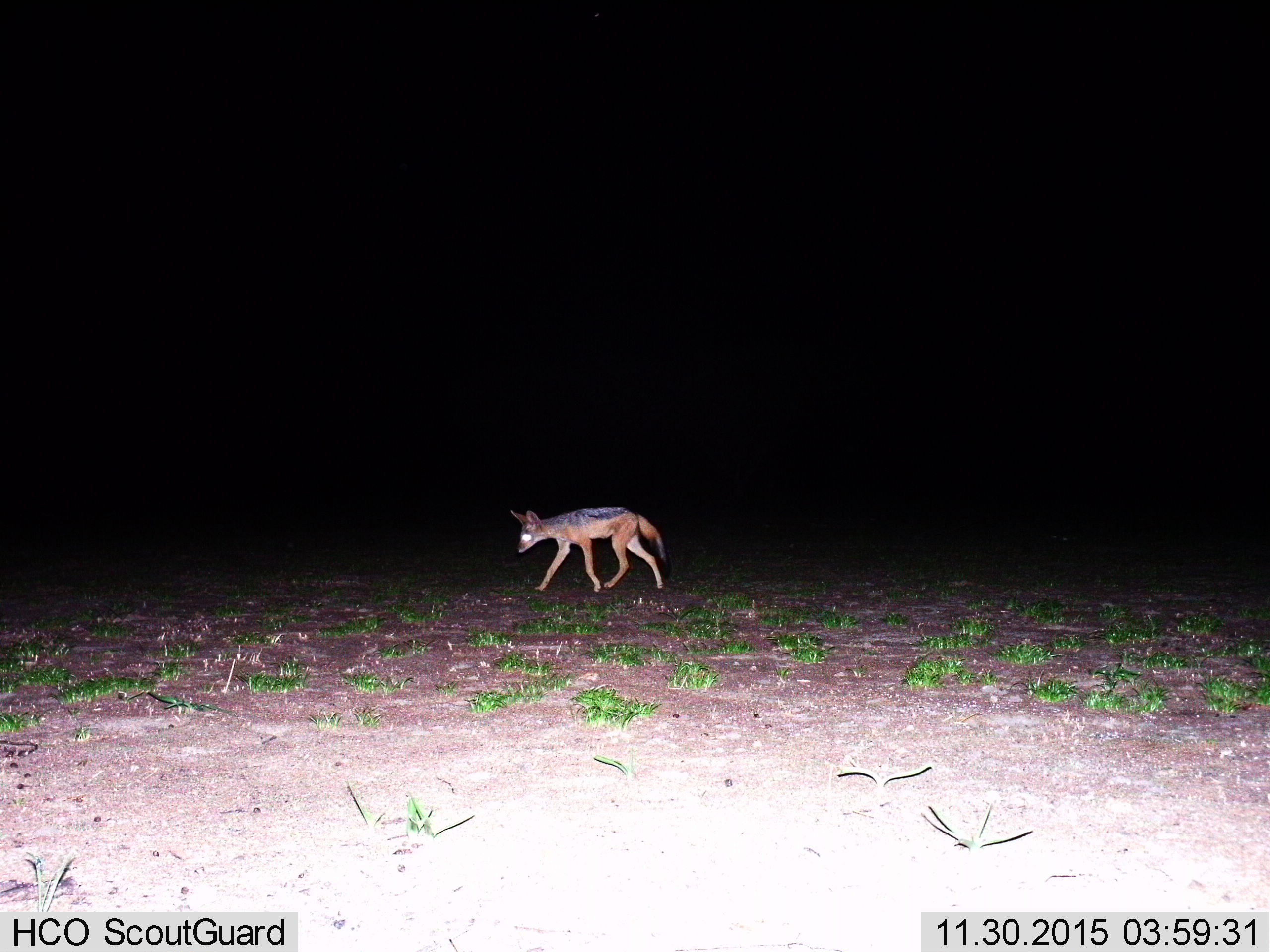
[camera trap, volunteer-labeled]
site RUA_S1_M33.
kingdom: Animalia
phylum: Chordata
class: Mammalia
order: Carnivora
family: Canidae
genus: Lupulella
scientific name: Lupulella mesomelas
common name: black-backed jackal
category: jackalblackbacked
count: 1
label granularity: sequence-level